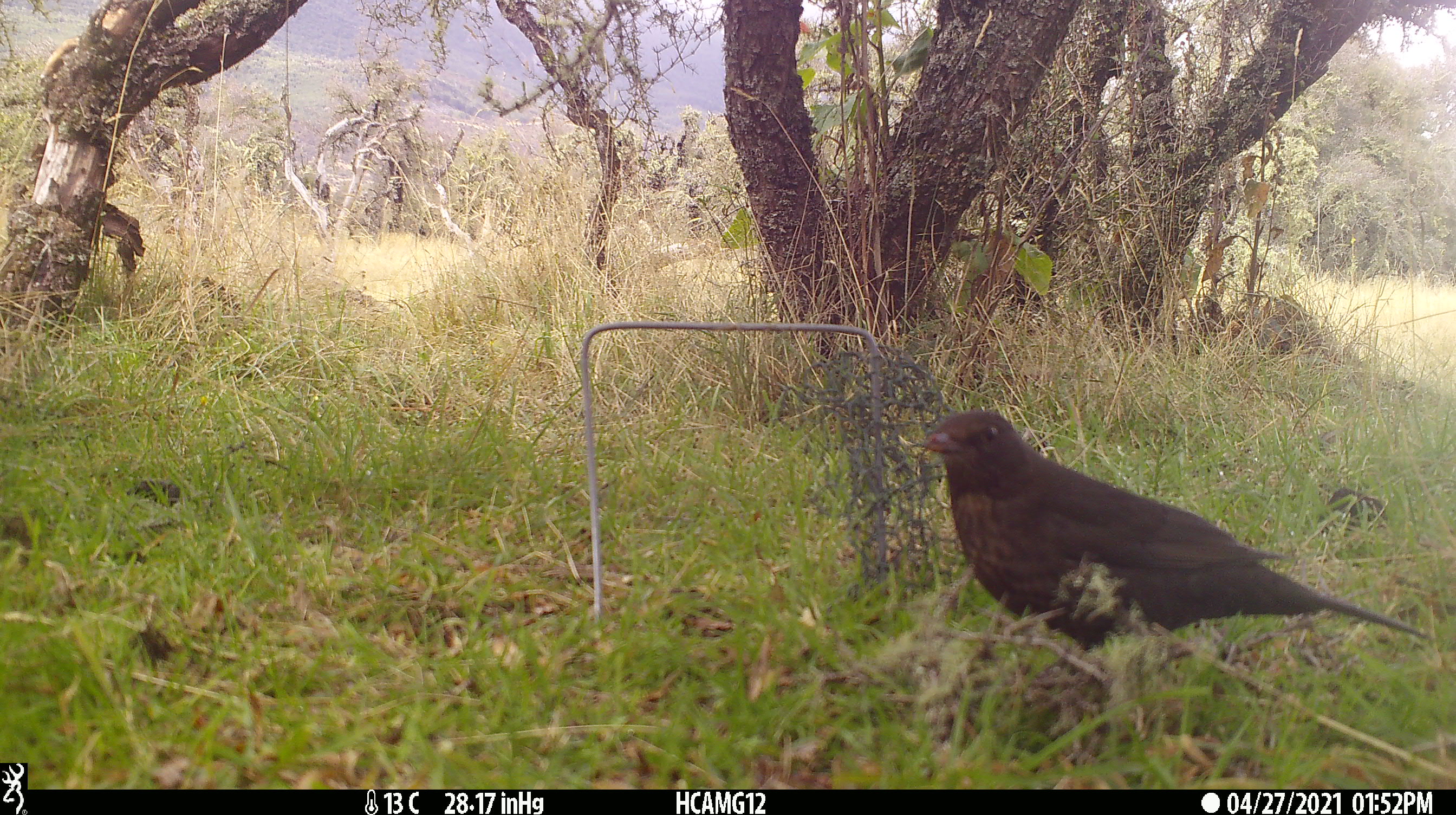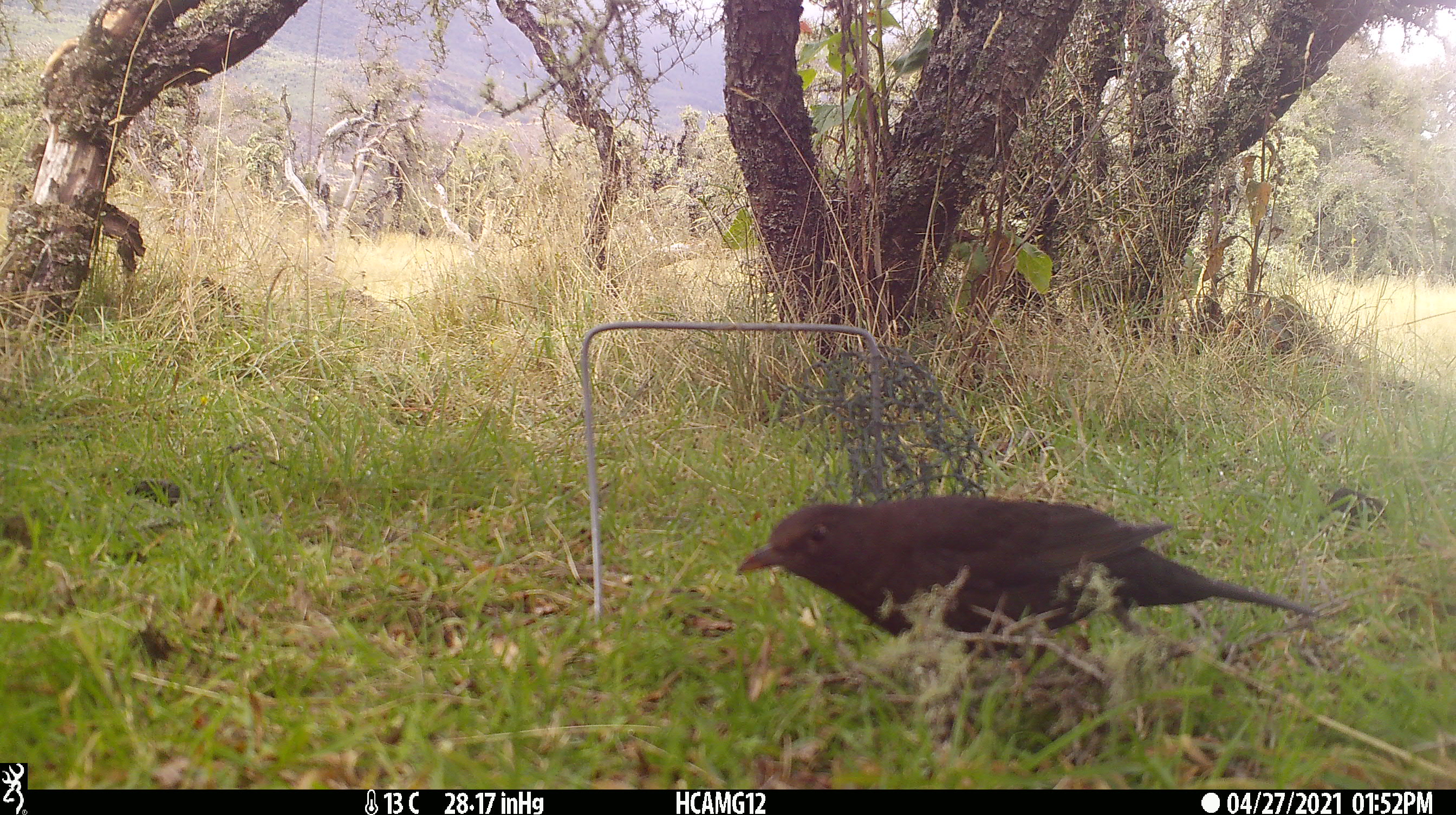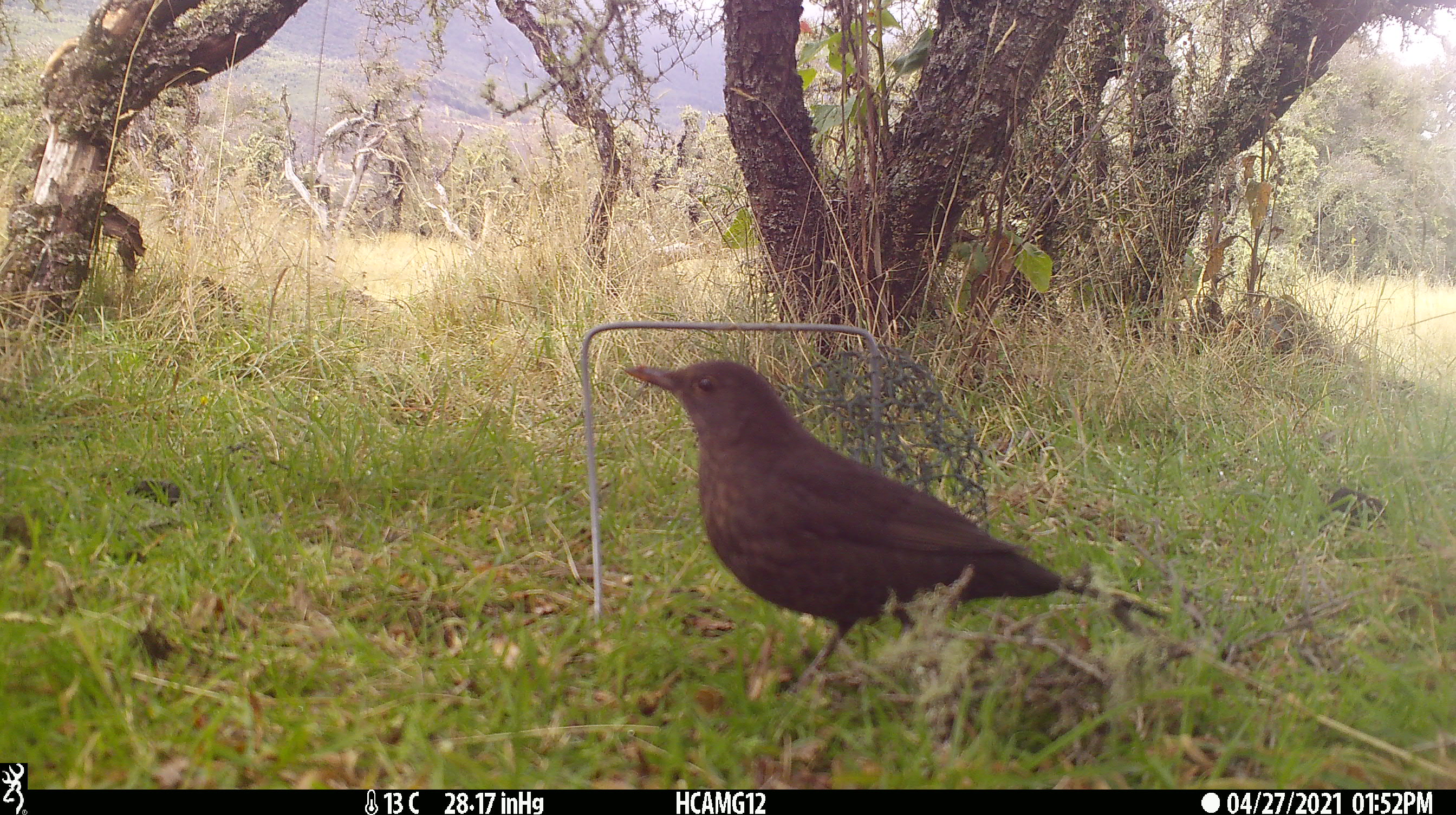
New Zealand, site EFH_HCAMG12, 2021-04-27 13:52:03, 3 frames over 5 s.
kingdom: Animalia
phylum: Chordata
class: Aves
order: Passeriformes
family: Turdidae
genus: Turdus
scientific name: Turdus merula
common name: eurasian blackbird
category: blackbird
Blackbird (eurasian blackbird) (Turdus merula).